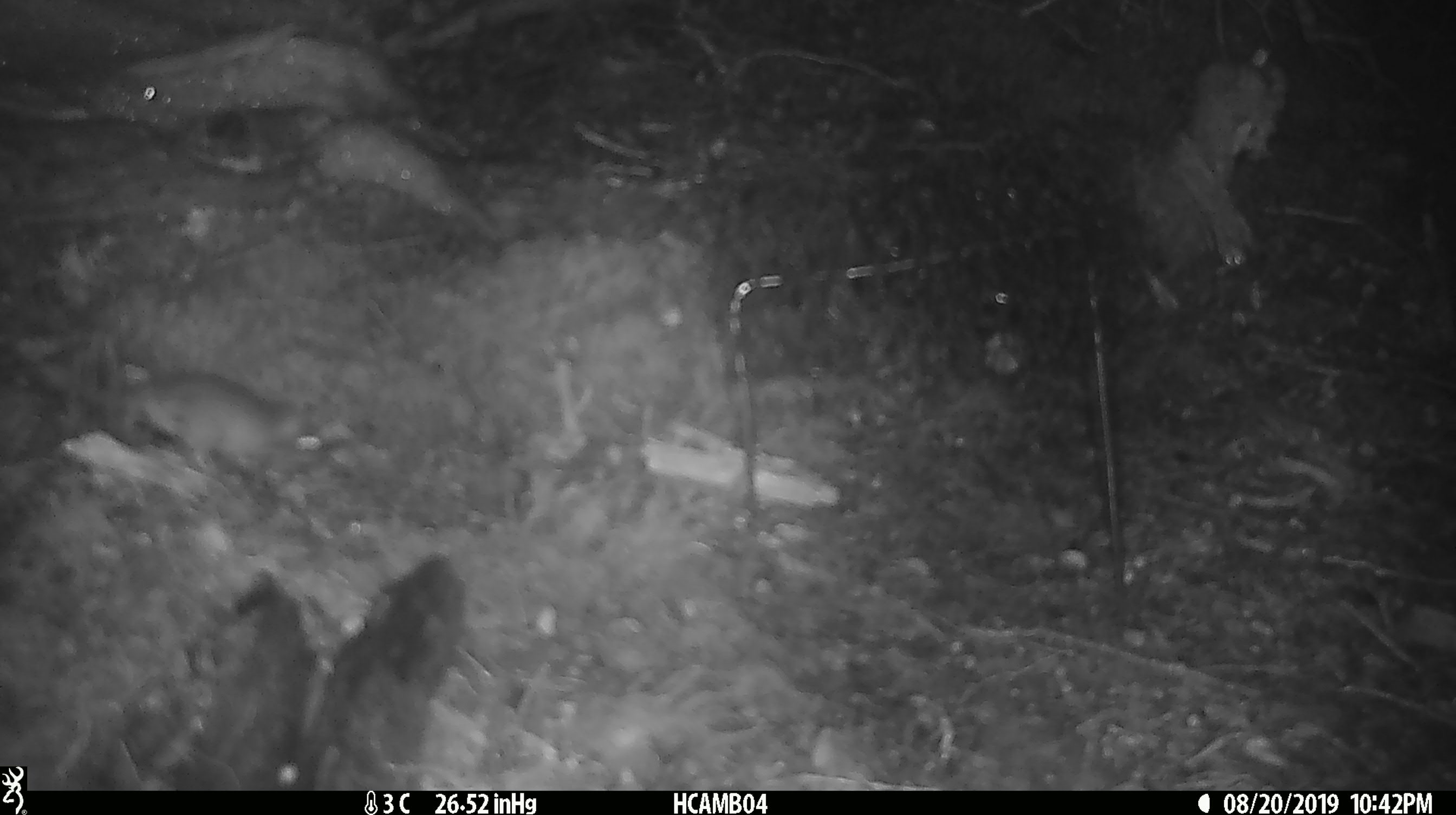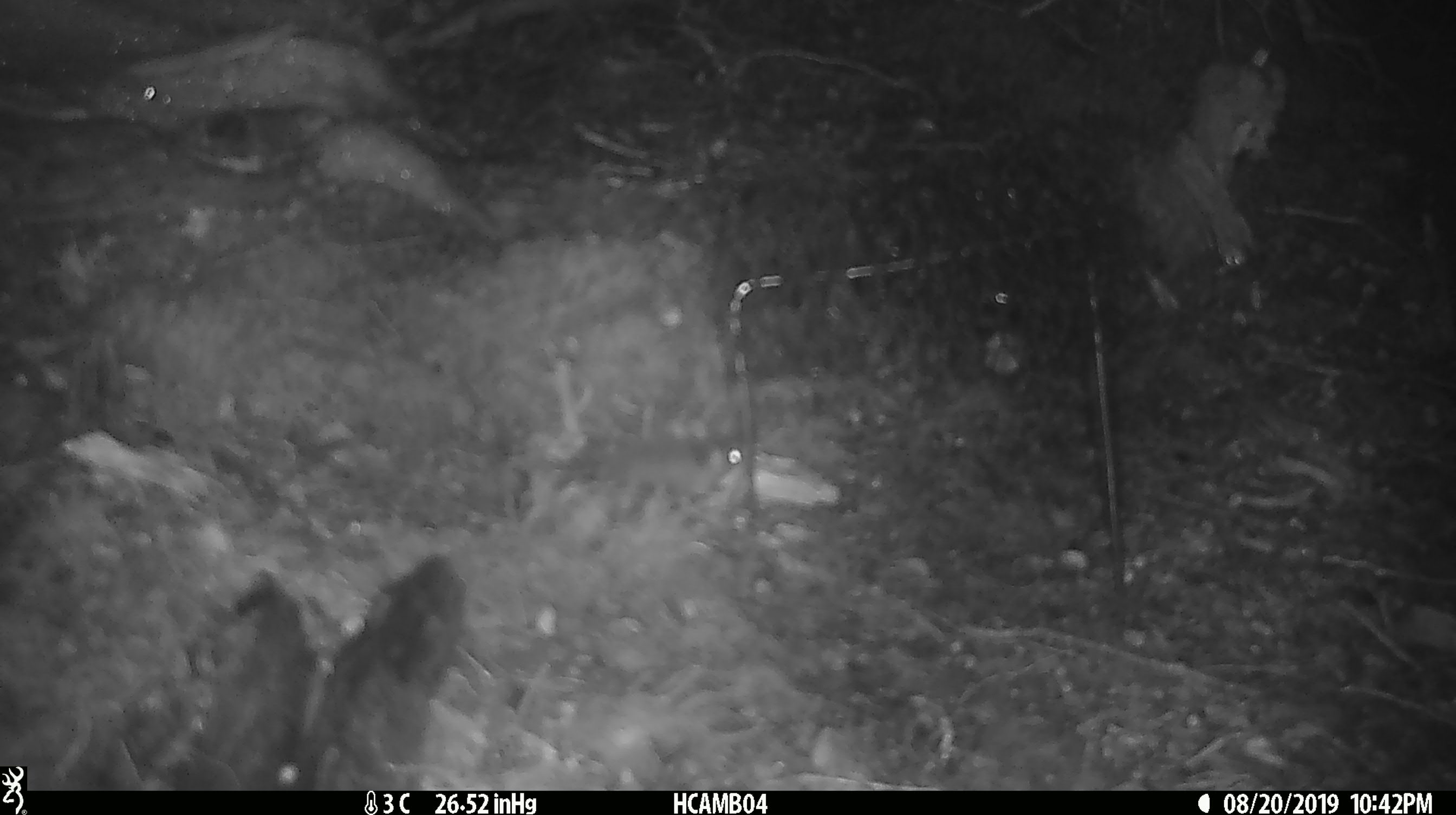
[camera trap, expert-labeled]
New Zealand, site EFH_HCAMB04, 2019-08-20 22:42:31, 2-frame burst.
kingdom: Animalia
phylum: Chordata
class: Mammalia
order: Rodentia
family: Muridae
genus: Mus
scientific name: Mus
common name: mouse